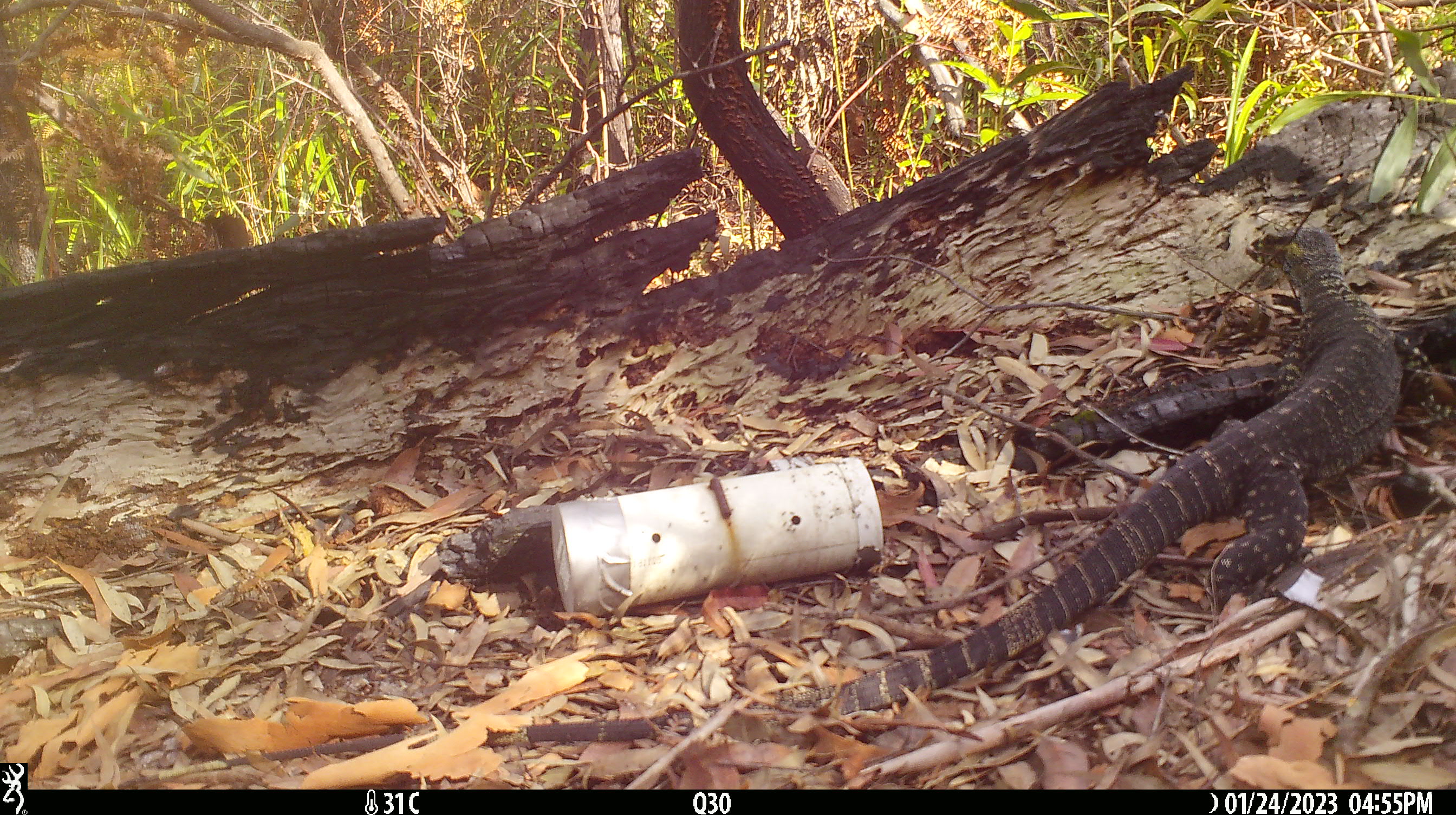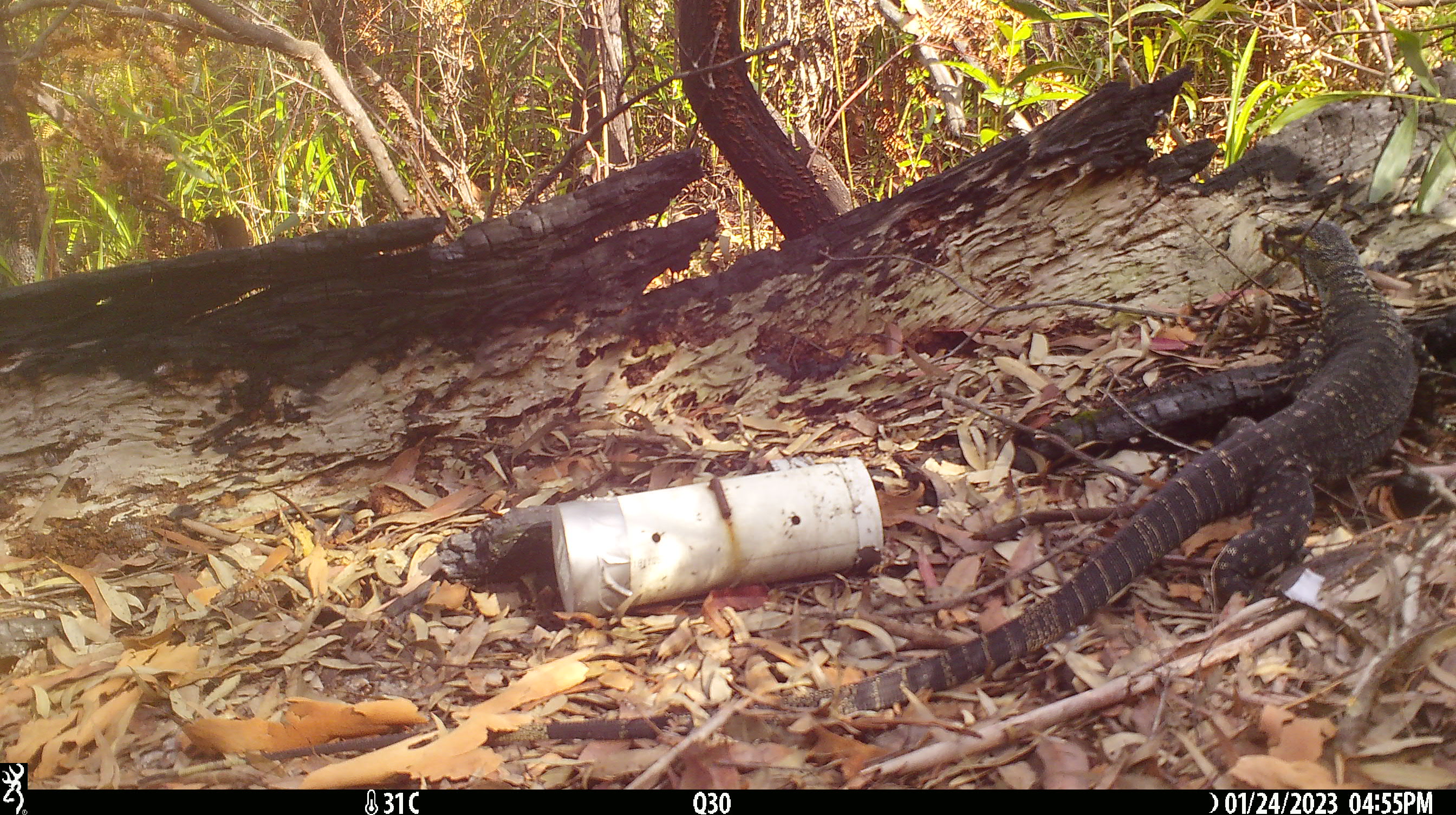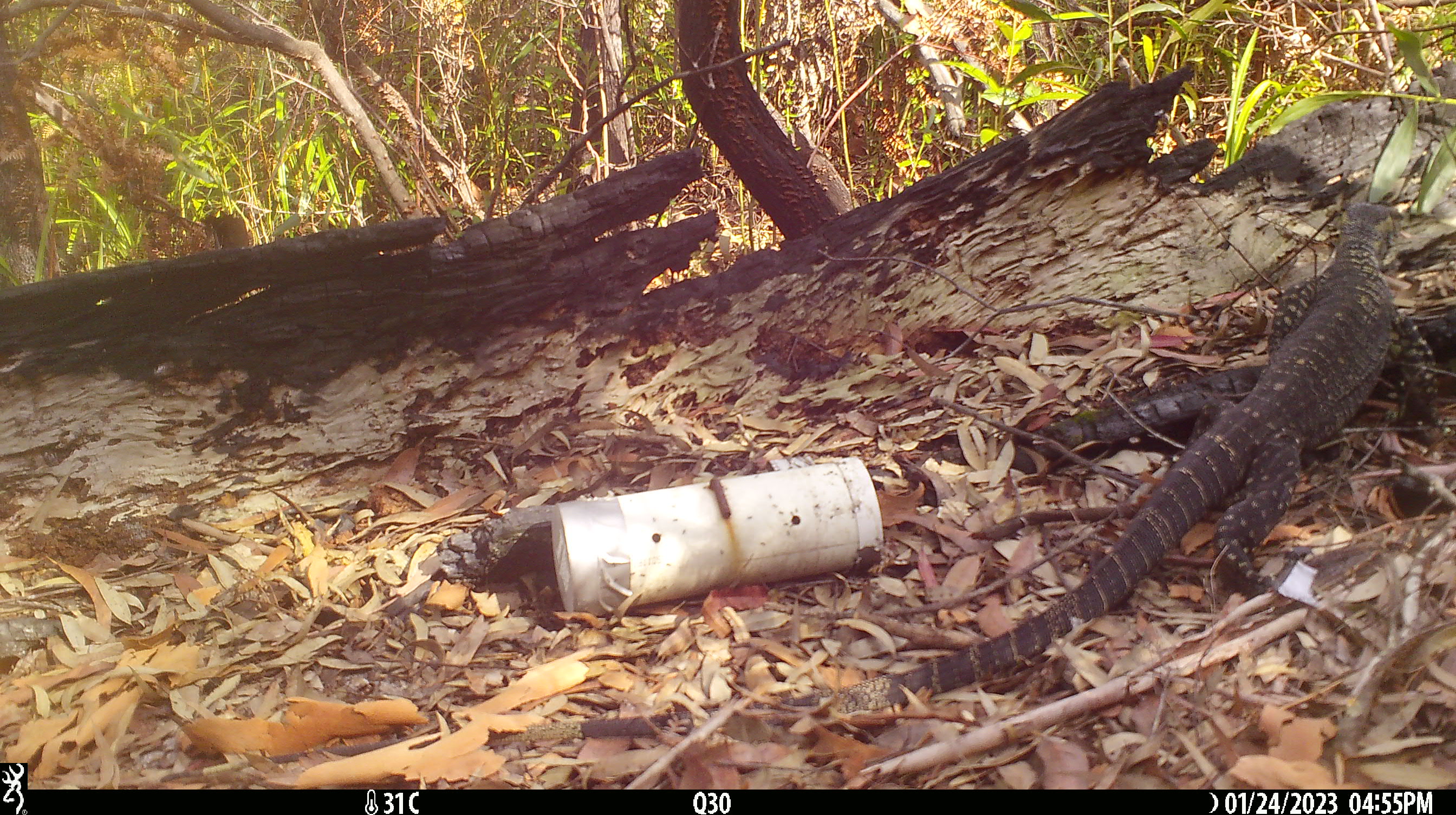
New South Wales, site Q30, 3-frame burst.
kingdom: Animalia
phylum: Chordata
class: Reptilia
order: Squamata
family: Varanidae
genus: Varanus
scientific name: Varanus varius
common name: lace monitor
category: goanna